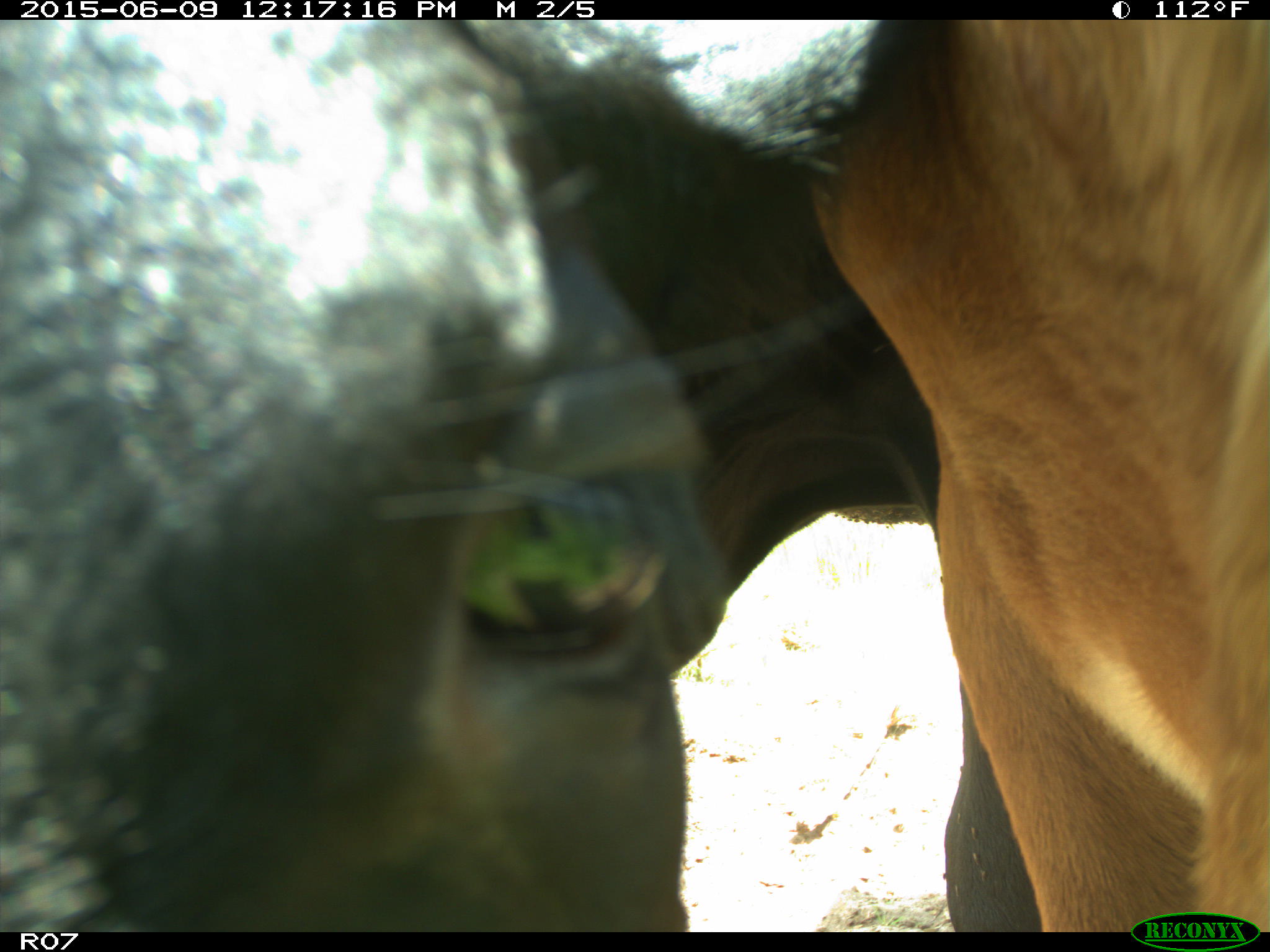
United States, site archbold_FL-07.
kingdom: Animalia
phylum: Chordata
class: Mammalia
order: Artiodactyla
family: Bovidae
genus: Bos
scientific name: Bos taurus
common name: domestic cow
Bos taurus (domestic cow).